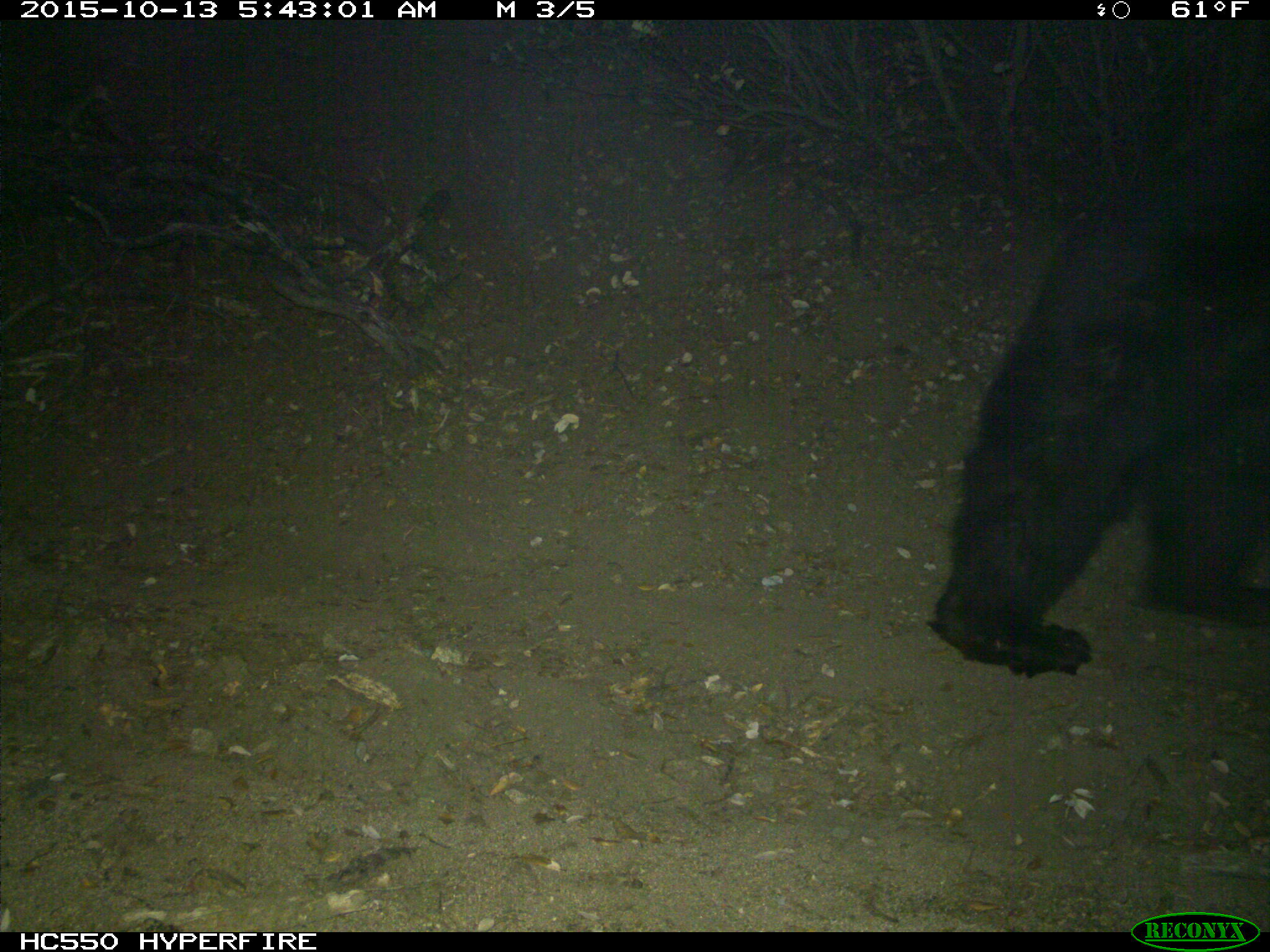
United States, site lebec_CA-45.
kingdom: Animalia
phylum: Chordata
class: Mammalia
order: Carnivora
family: Ursidae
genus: Ursus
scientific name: Ursus americanus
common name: american black bear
Ursus americanus (american black bear).